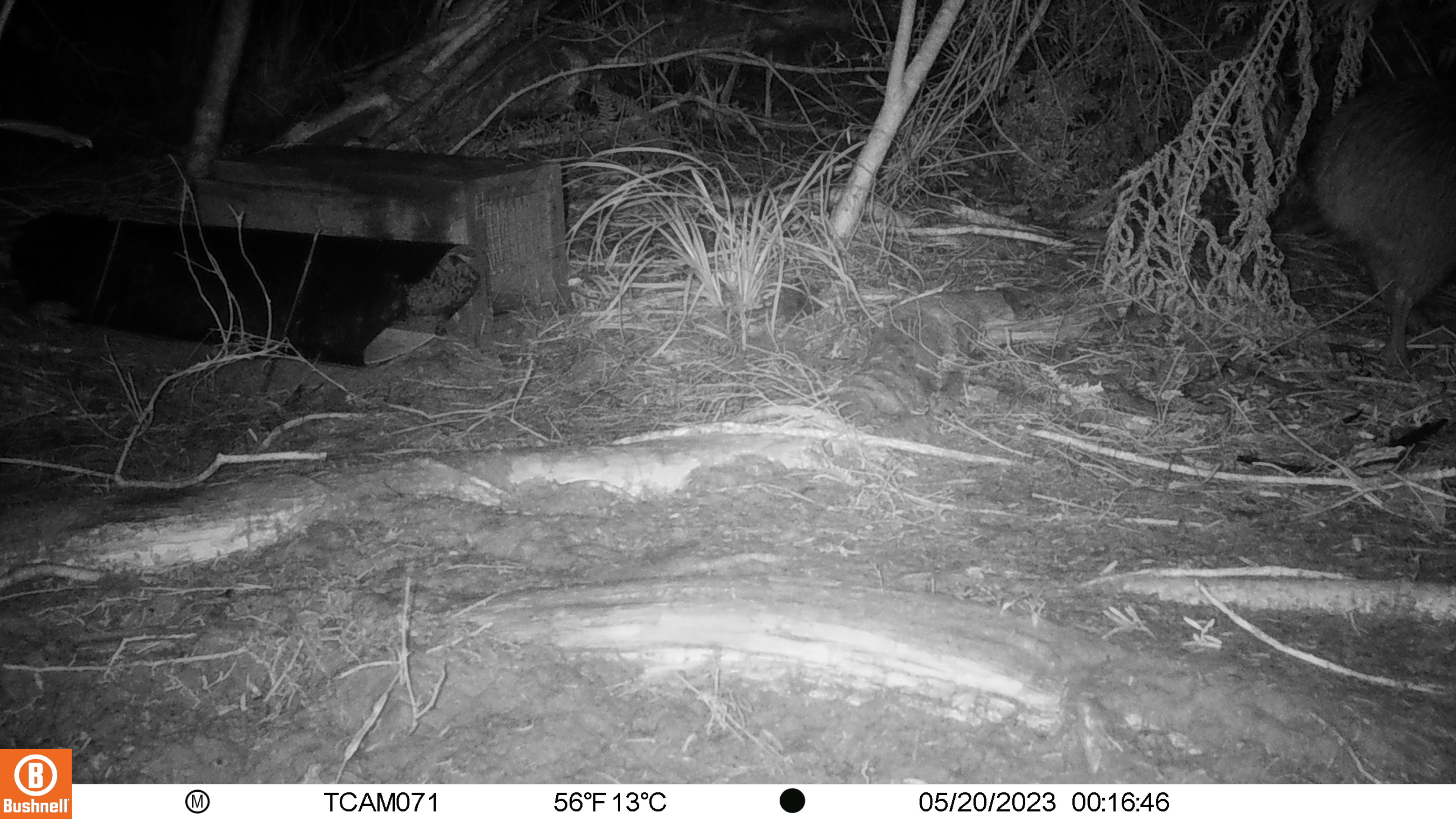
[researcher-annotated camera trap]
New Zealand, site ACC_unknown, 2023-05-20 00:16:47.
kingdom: Animalia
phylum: Chordata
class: Aves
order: Apterygiformes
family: Apterygidae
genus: Apteryx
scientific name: Apteryx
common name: kiwi